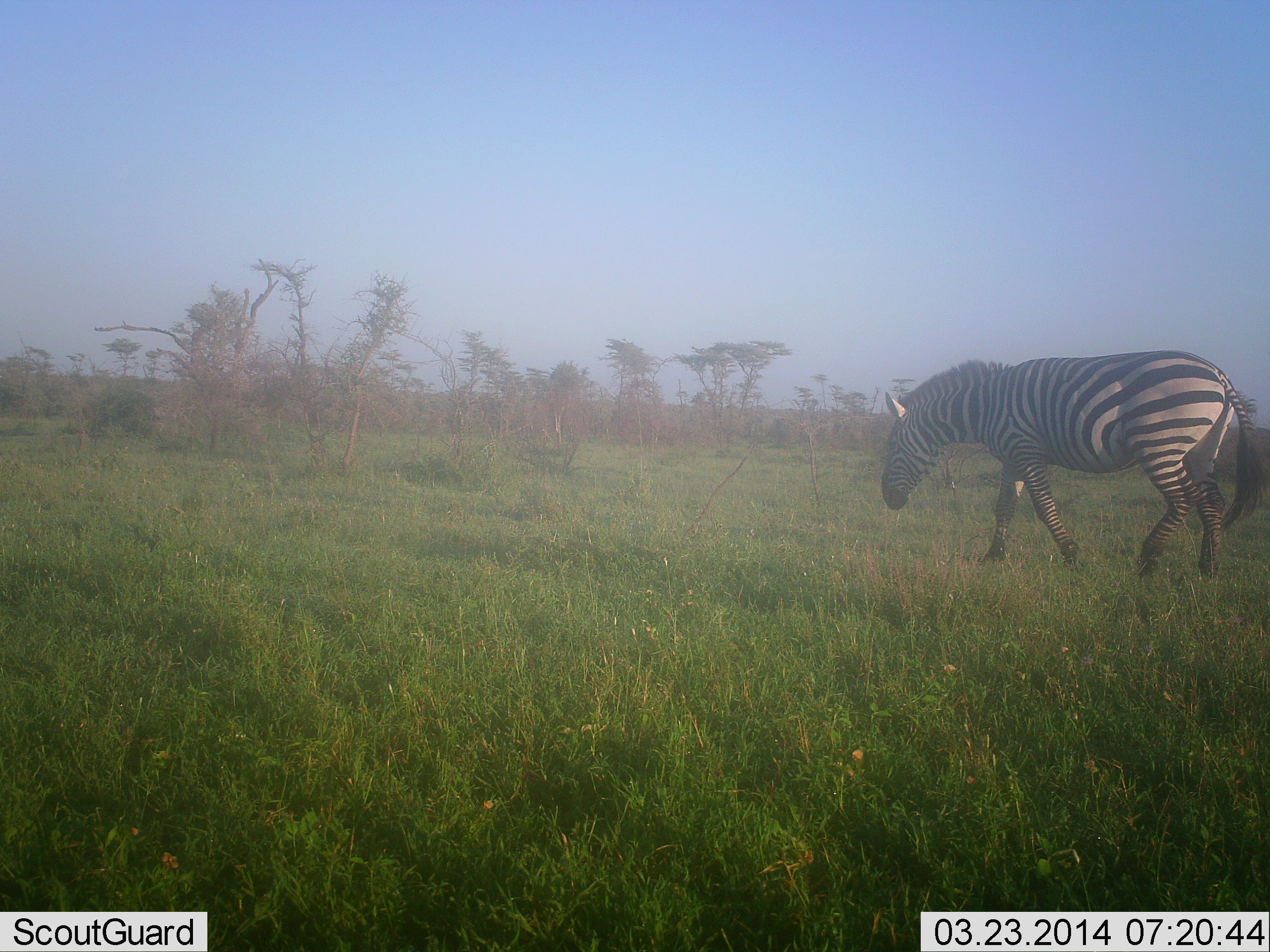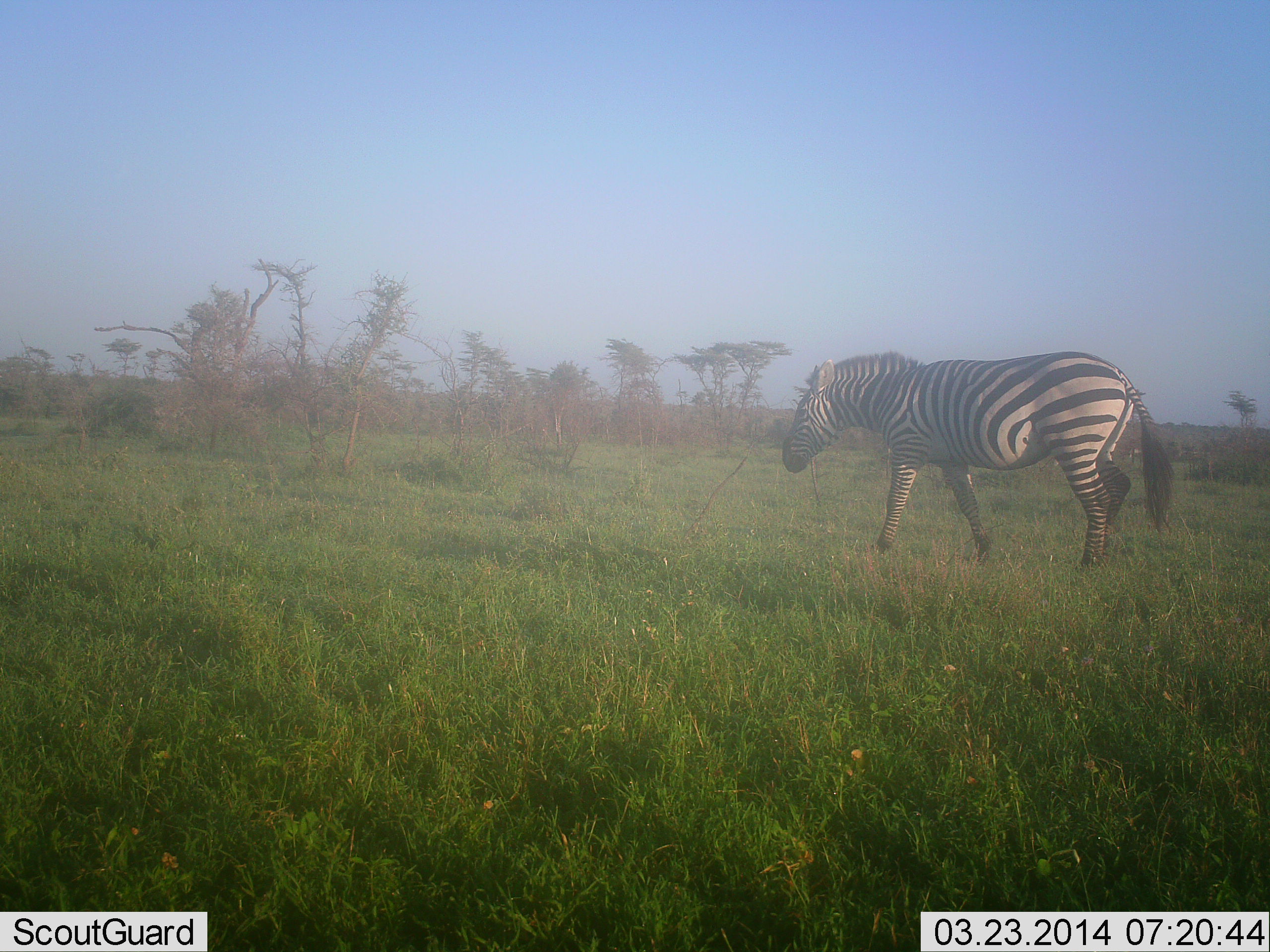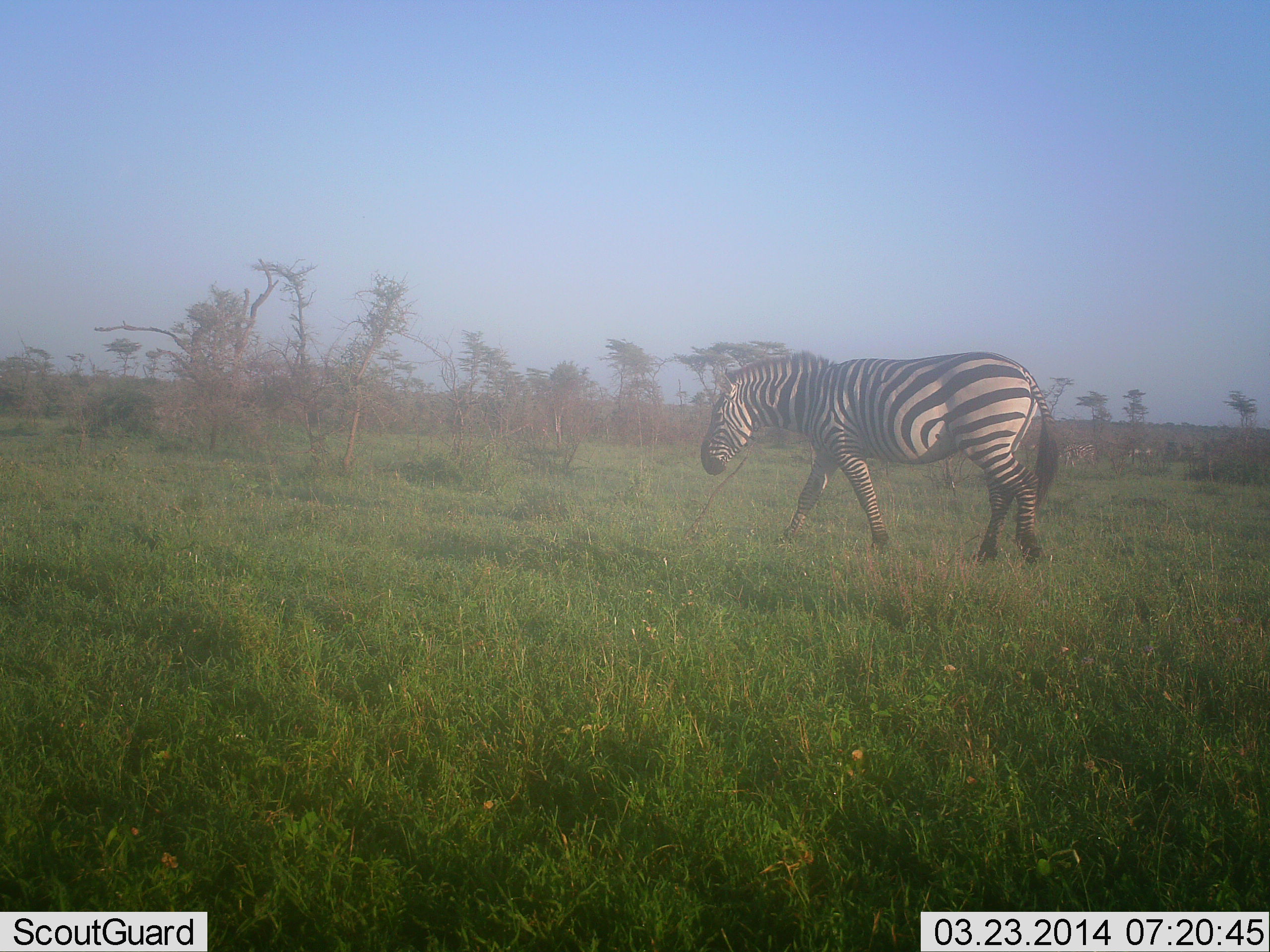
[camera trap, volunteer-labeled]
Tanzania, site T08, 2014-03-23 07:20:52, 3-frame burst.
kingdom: Animalia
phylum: Chordata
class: Mammalia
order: Perissodactyla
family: Equidae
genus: Equus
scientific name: Equus quagga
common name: plains zebra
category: zebra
Zebra (plains zebra) (Equus quagga), count 1. Behavior (volunteer vote fractions): standing 0%, resting 0%, moving 100%, interacting 0%. Young present (vote fraction): 0%. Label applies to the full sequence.